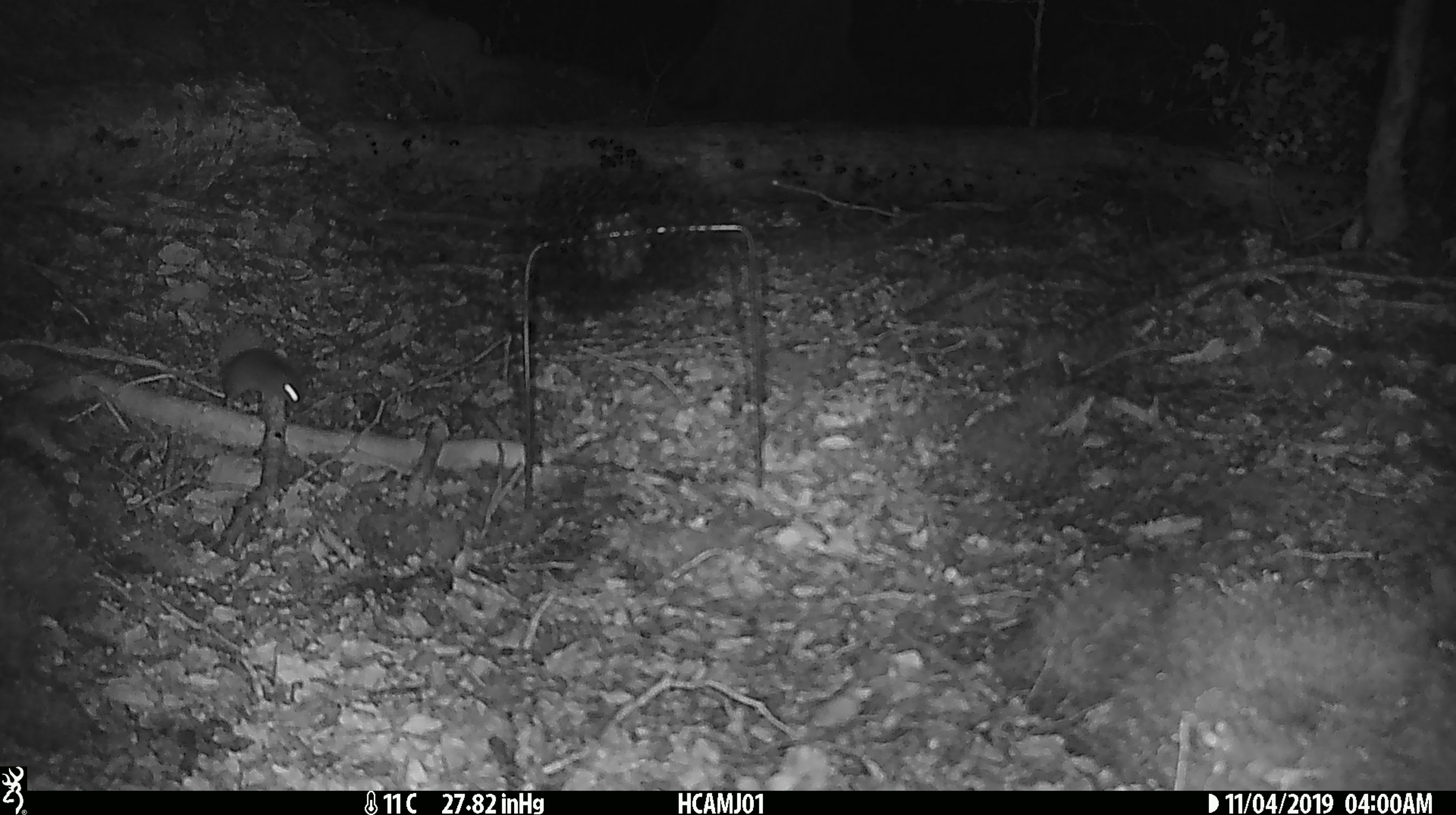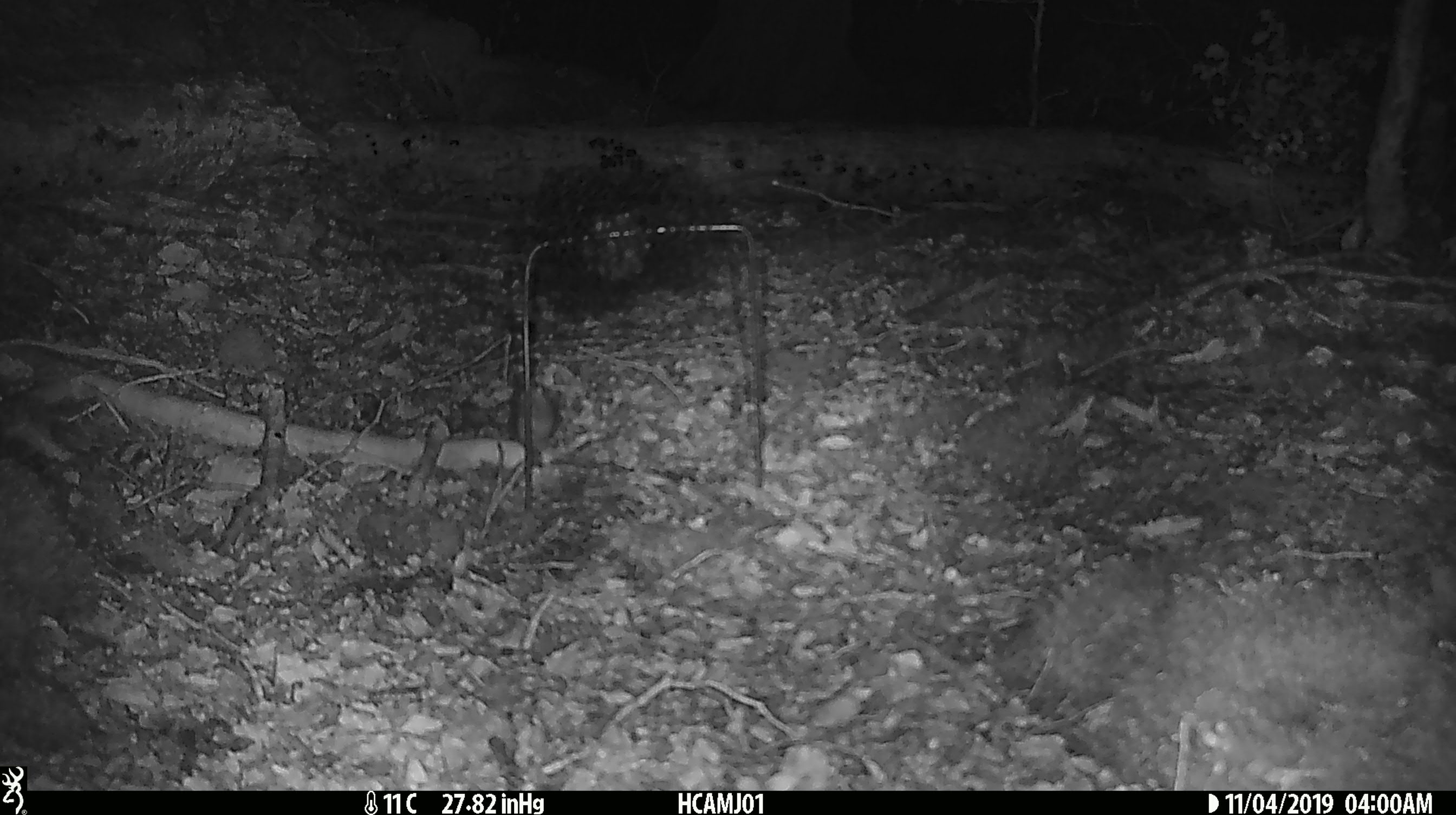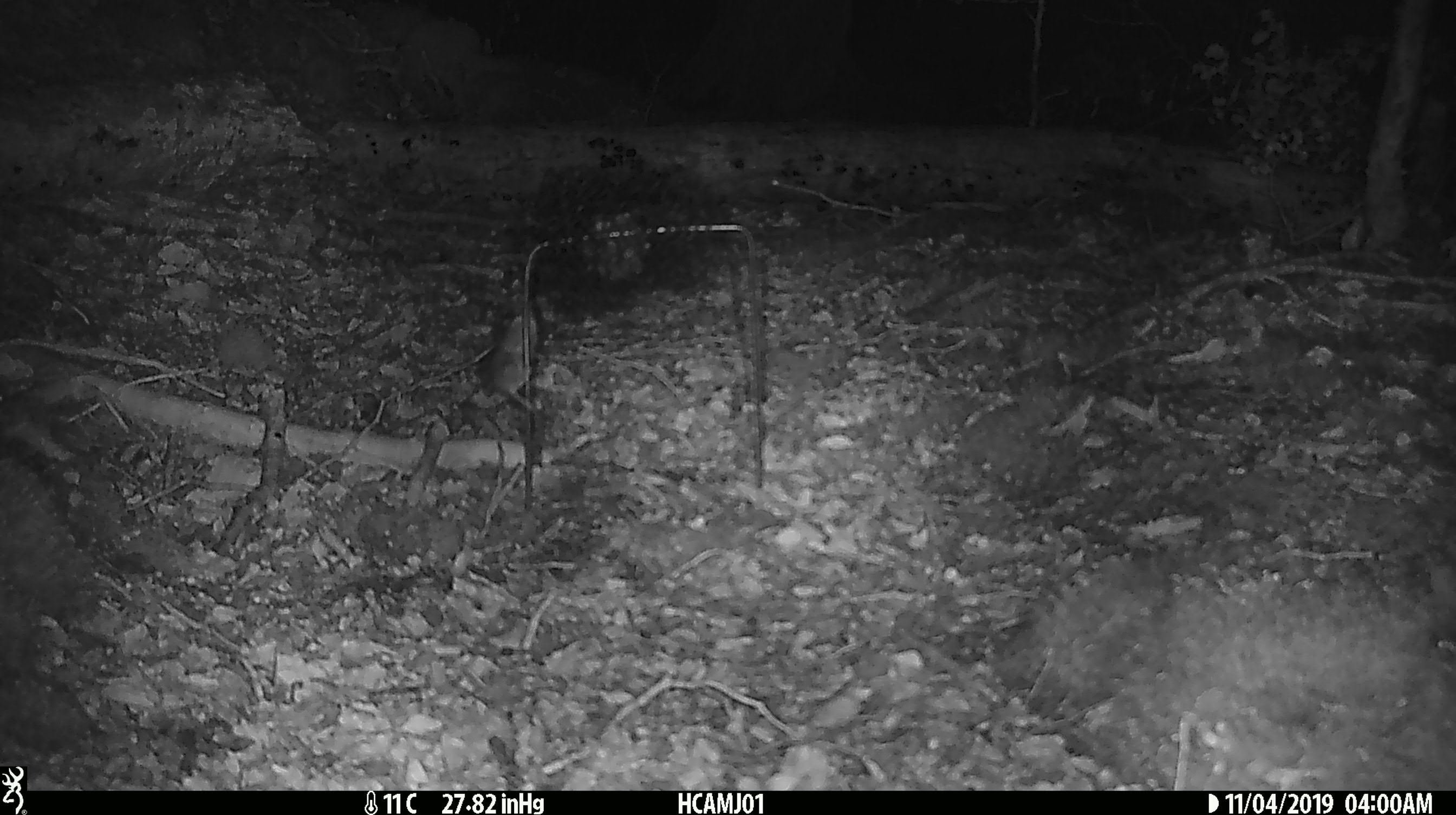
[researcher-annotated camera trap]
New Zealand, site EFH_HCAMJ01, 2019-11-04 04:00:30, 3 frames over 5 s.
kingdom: Animalia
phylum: Chordata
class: Mammalia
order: Rodentia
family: Muridae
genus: Mus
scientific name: Mus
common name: mouse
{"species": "mouse (Mus)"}